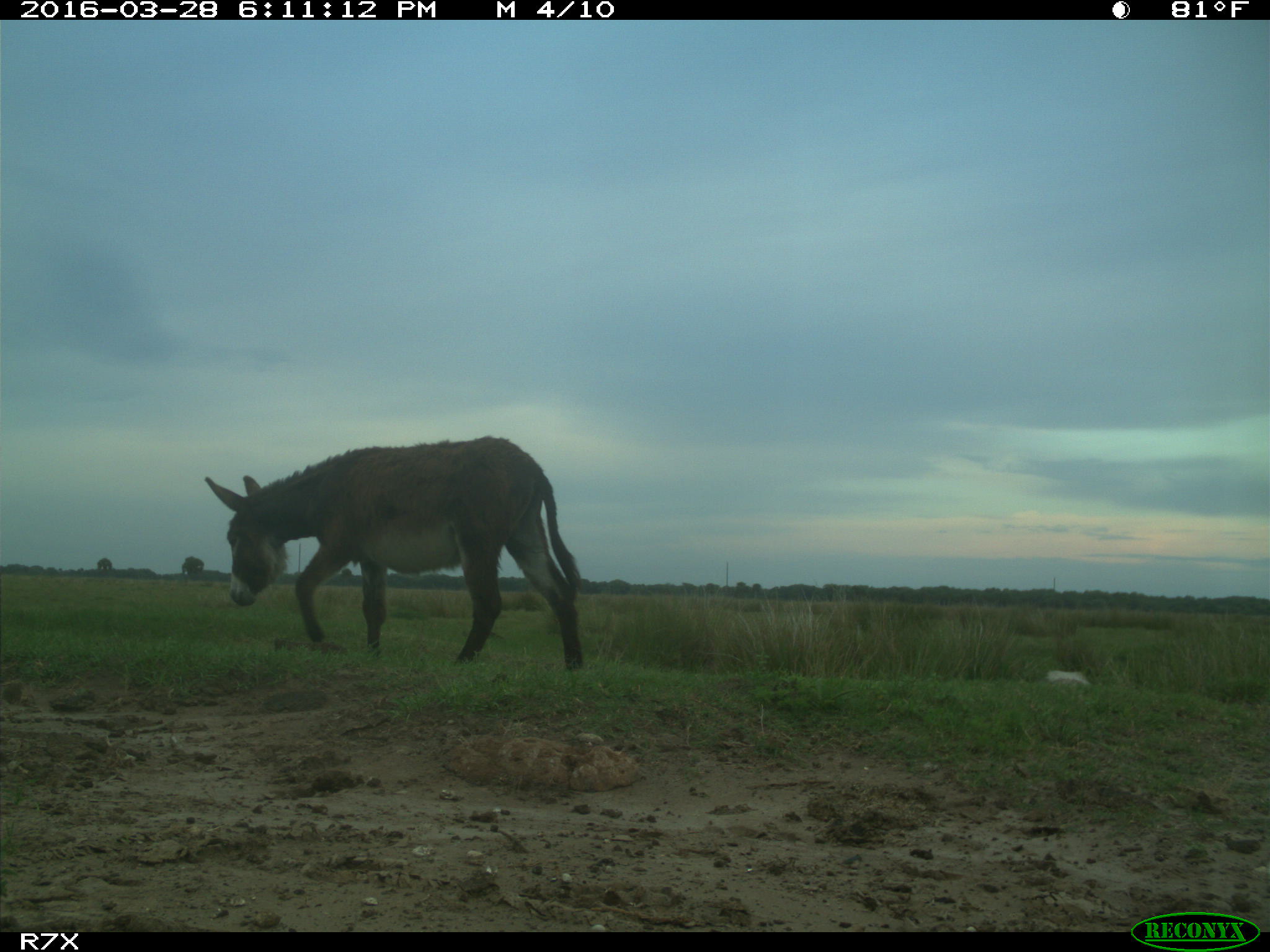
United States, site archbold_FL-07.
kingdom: Animalia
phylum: Chordata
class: Mammalia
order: Perissodactyla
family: Equidae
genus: Equus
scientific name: Equus africanus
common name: african wild ass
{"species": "Equus africanus (african wild ass)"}